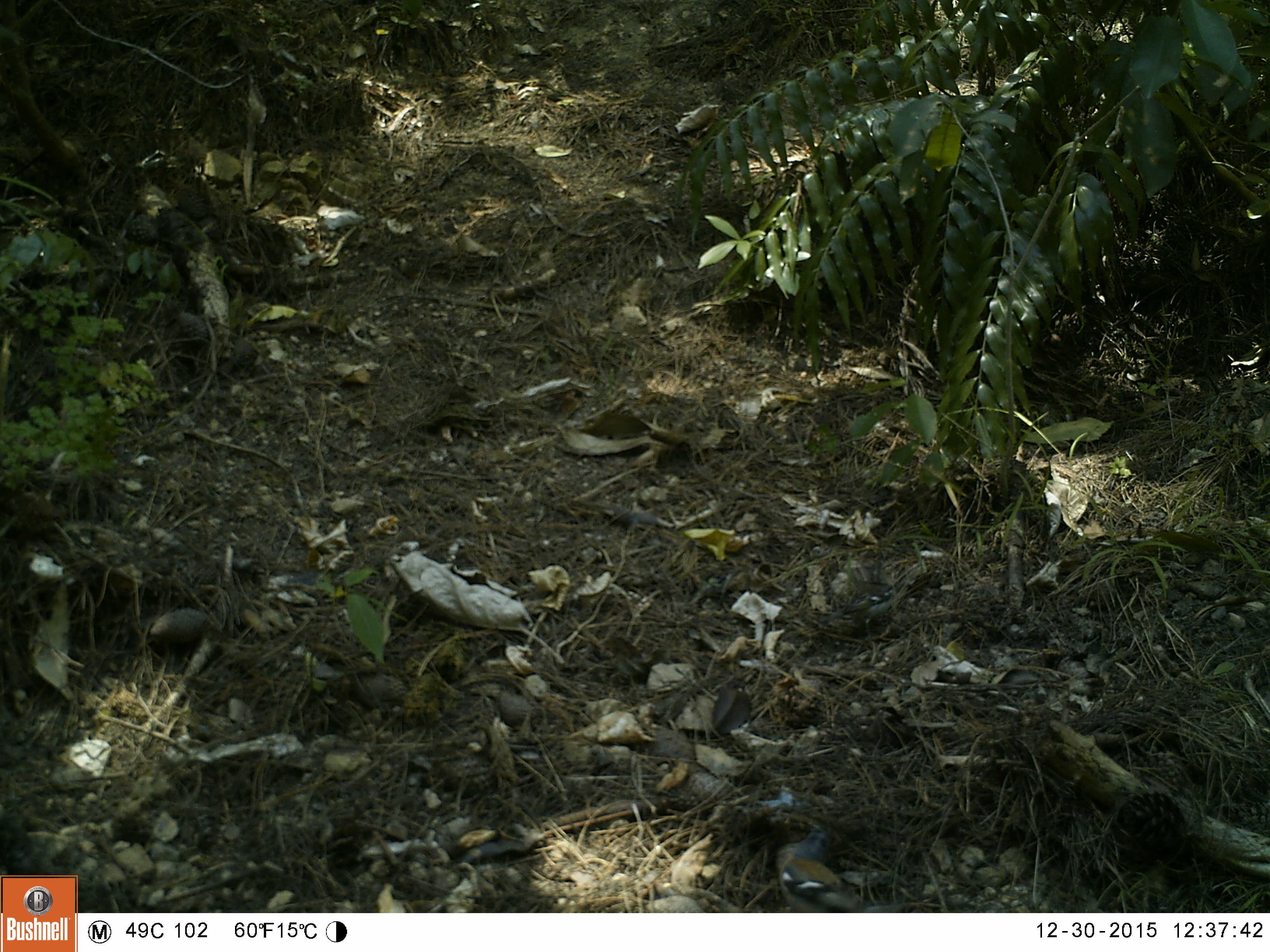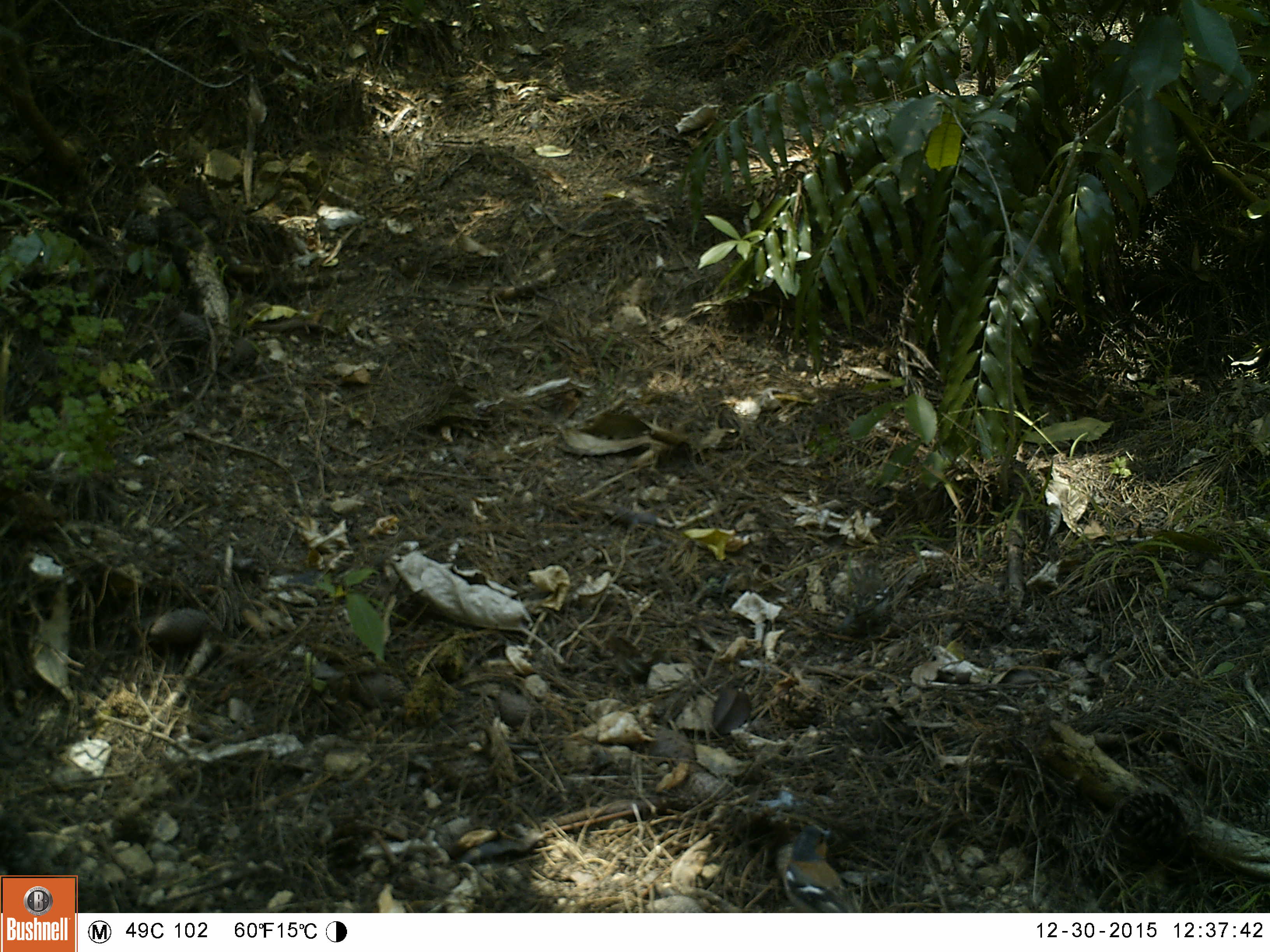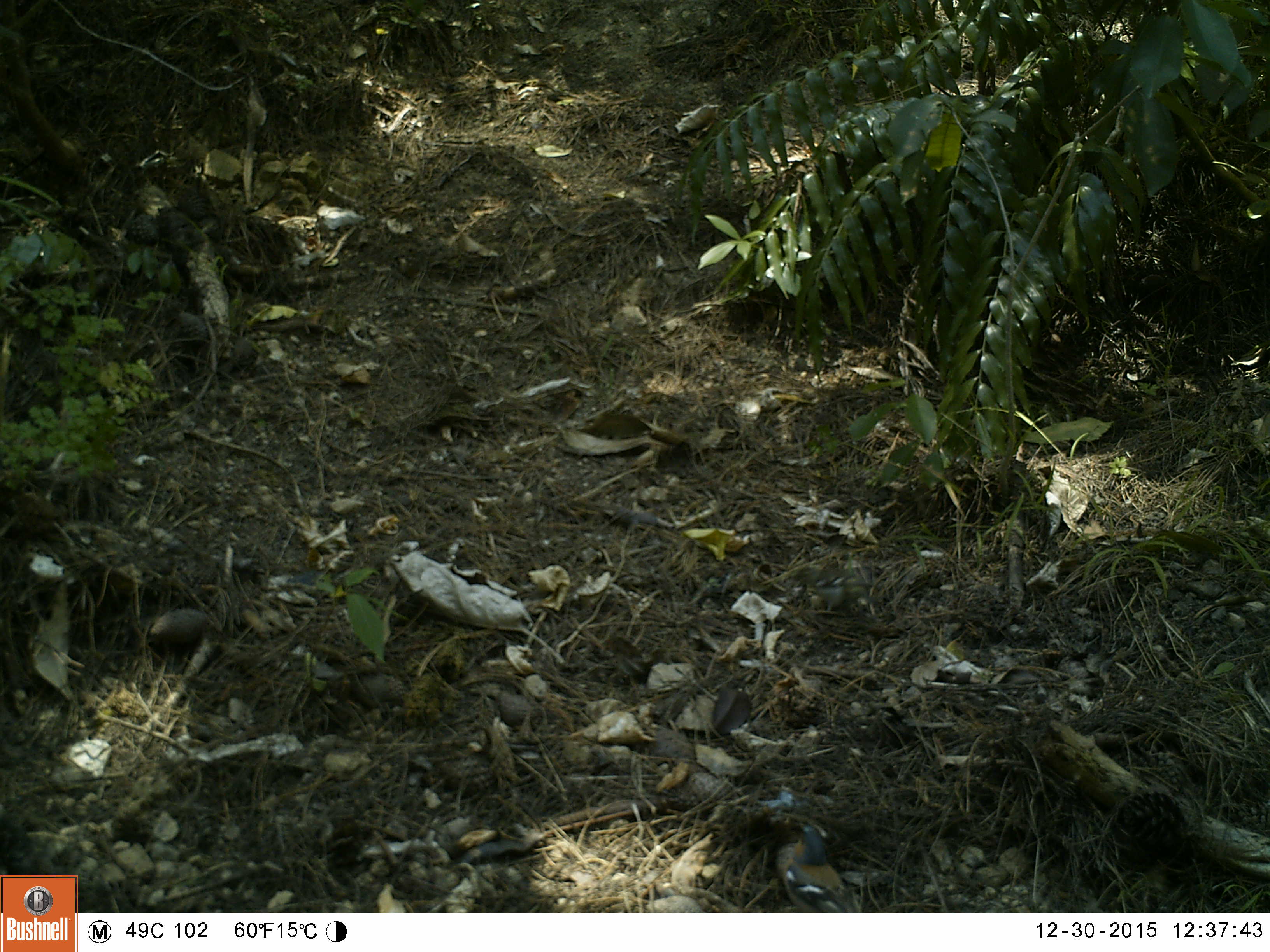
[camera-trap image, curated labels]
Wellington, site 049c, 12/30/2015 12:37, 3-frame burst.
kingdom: Animalia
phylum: Chordata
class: Aves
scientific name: Aves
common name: bird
Bird (Aves).